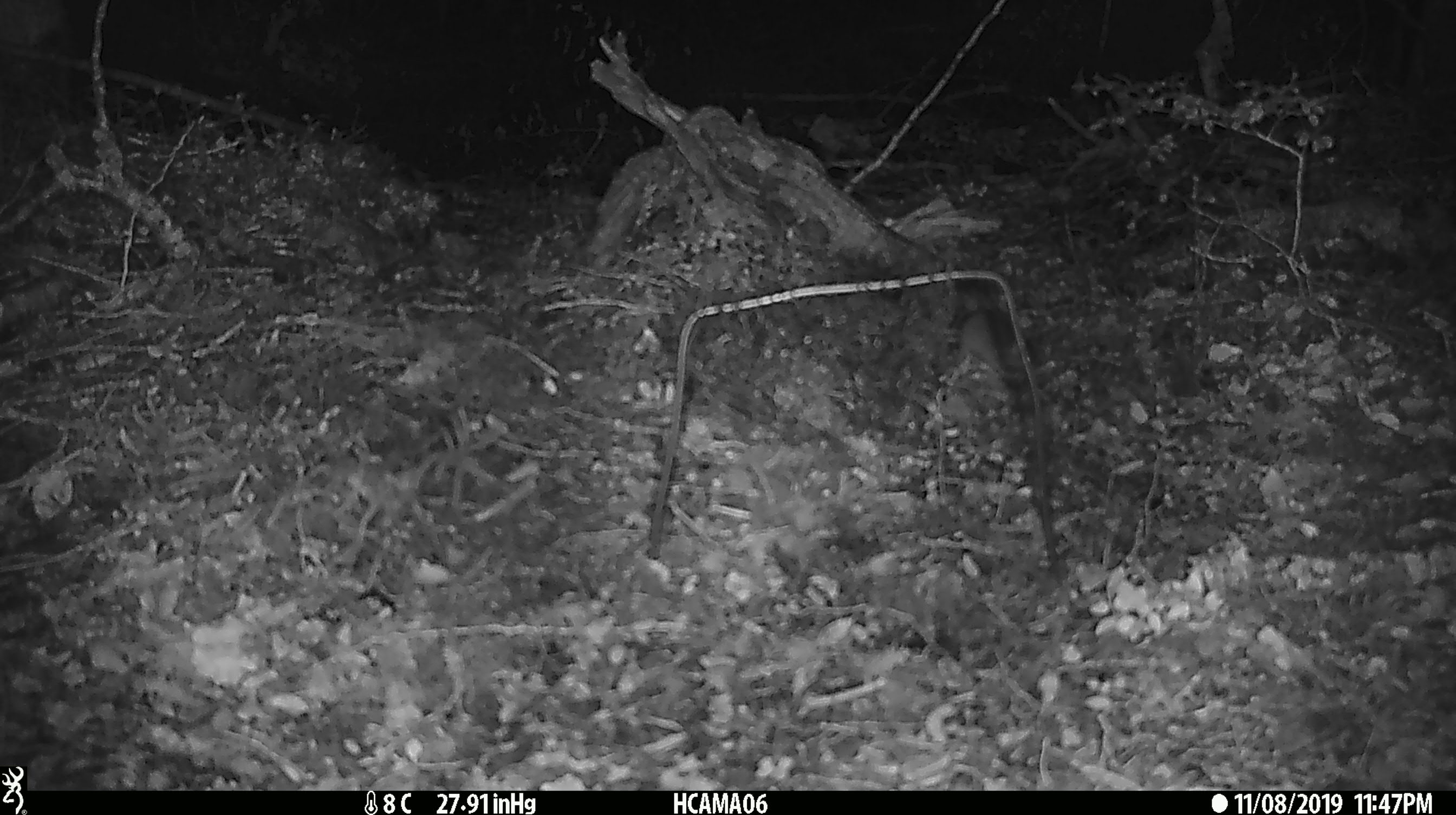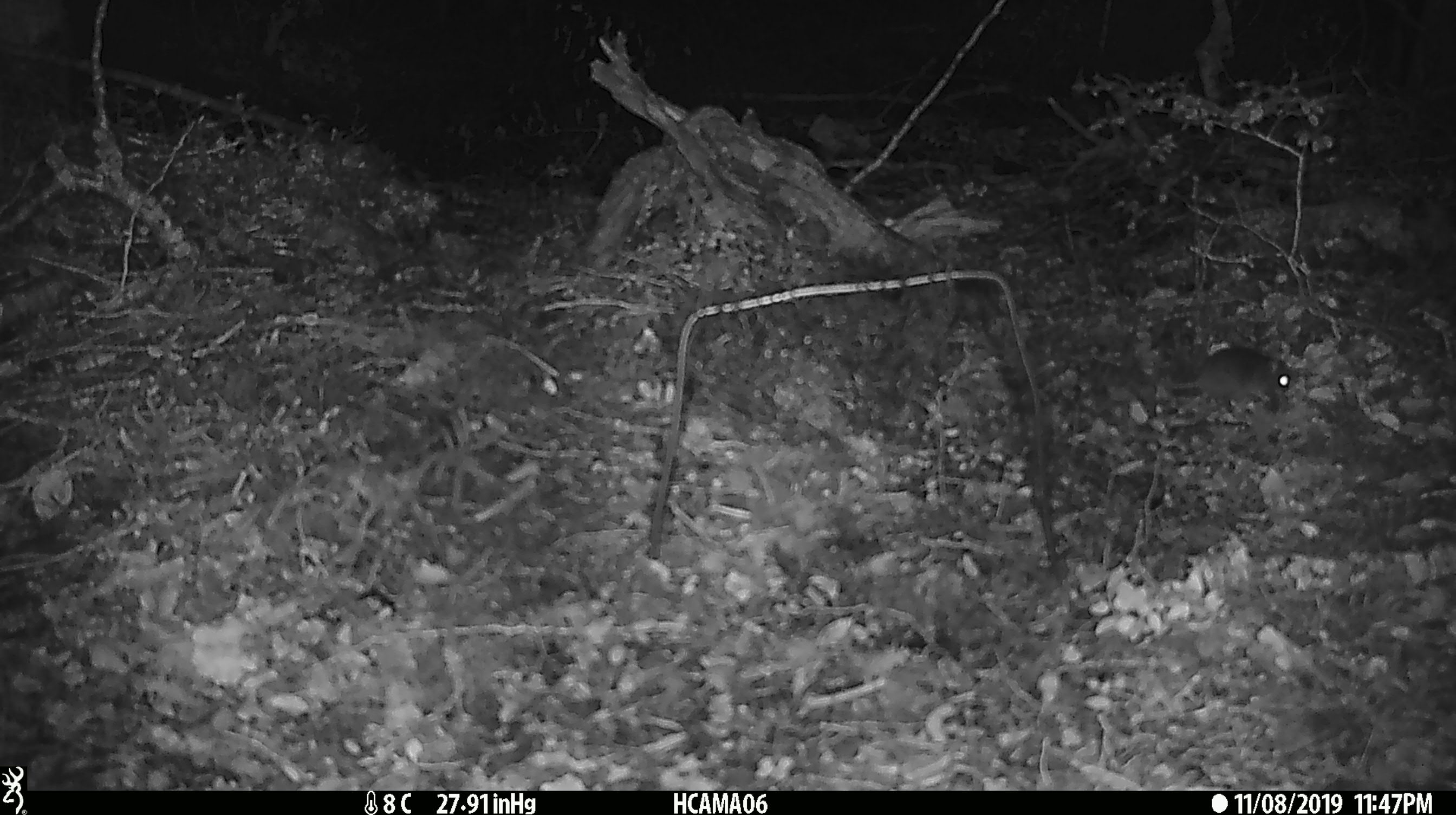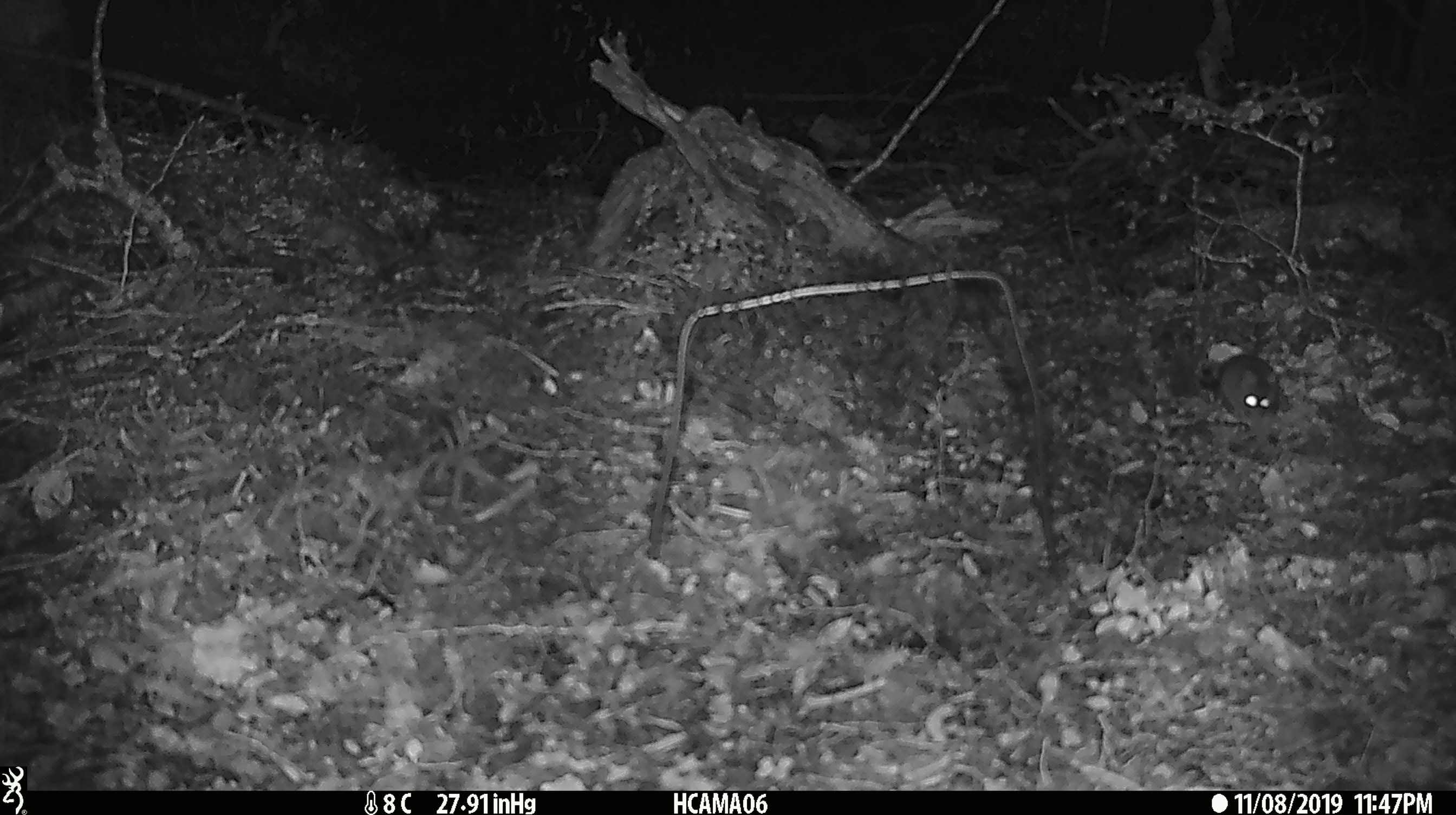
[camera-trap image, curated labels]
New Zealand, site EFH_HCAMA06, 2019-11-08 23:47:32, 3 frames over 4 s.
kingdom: Animalia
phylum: Chordata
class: Mammalia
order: Rodentia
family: Muridae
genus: Mus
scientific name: Mus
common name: mouse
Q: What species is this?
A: Mouse (Mus).